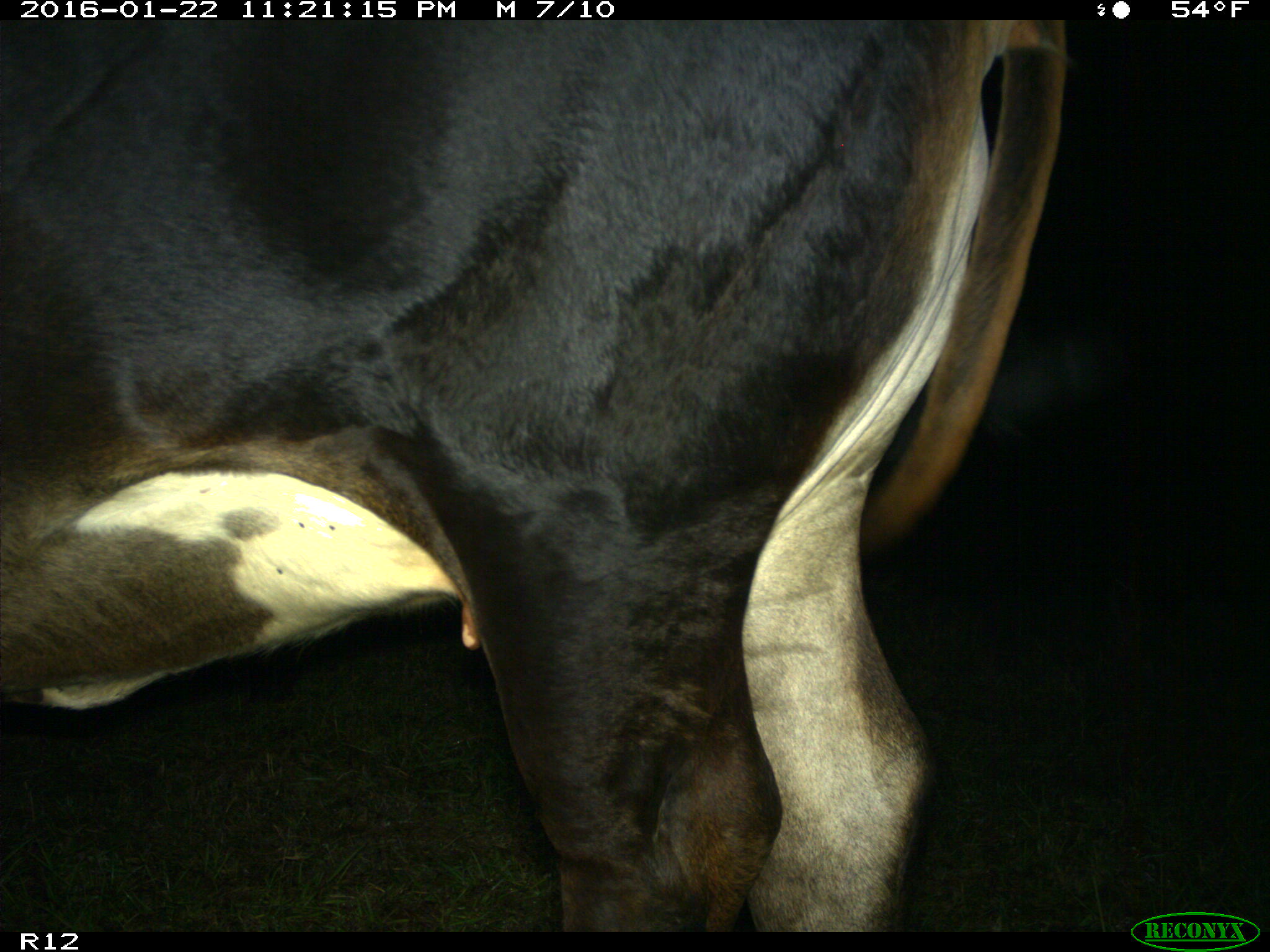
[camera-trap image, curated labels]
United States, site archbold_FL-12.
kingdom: Animalia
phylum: Chordata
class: Mammalia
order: Artiodactyla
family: Bovidae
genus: Bos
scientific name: Bos taurus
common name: domestic cow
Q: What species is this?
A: Bos taurus (domestic cow).